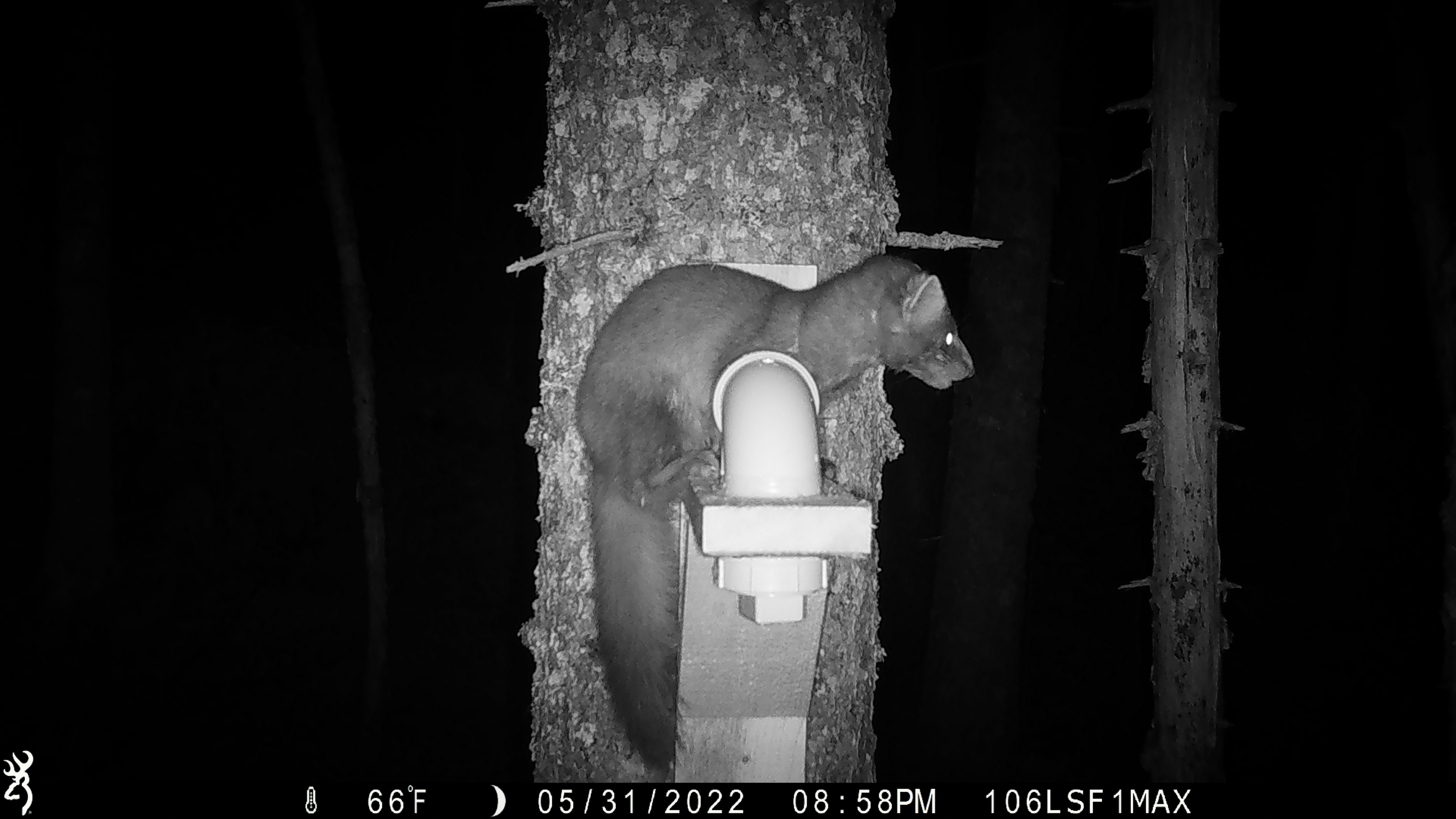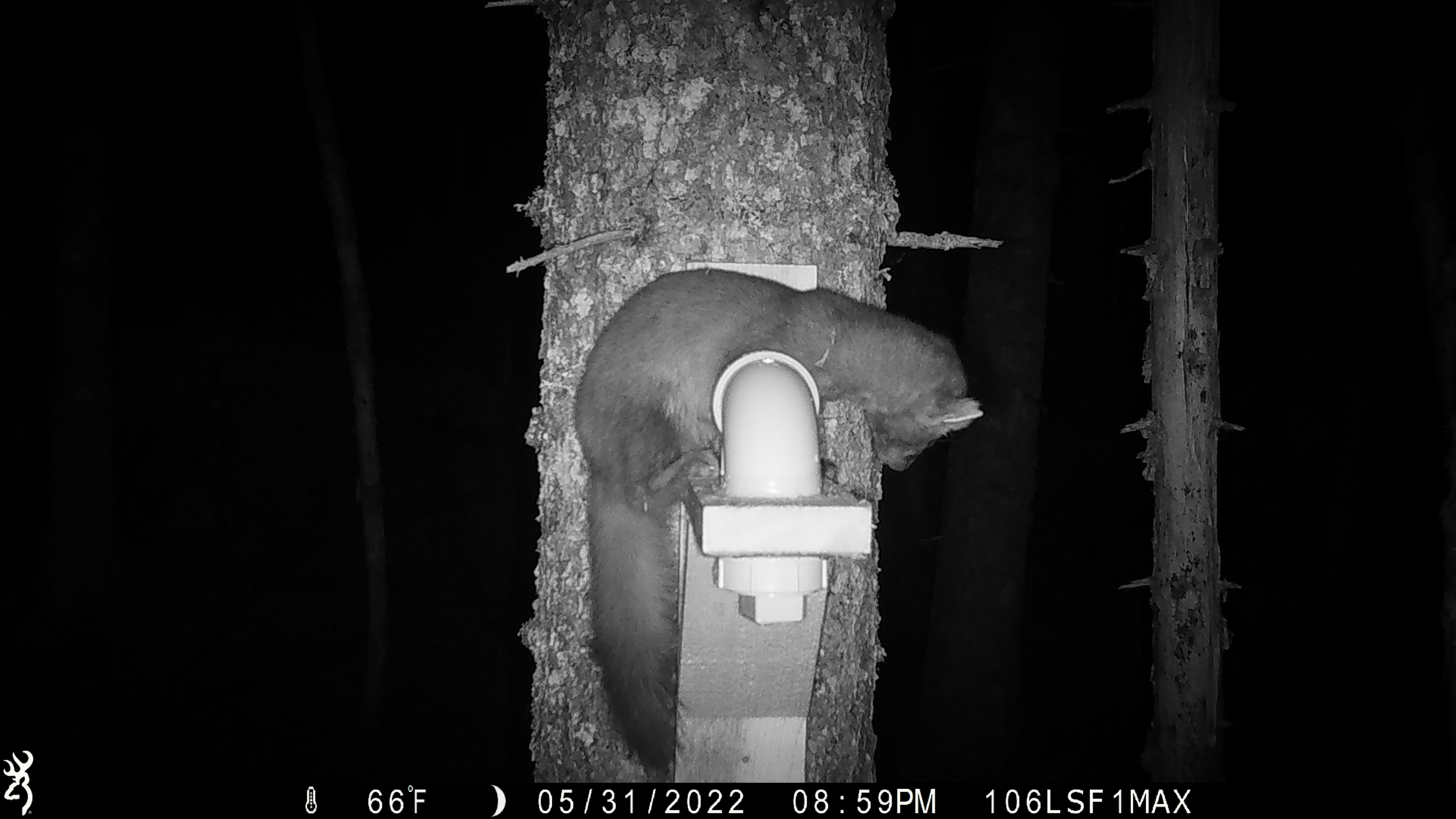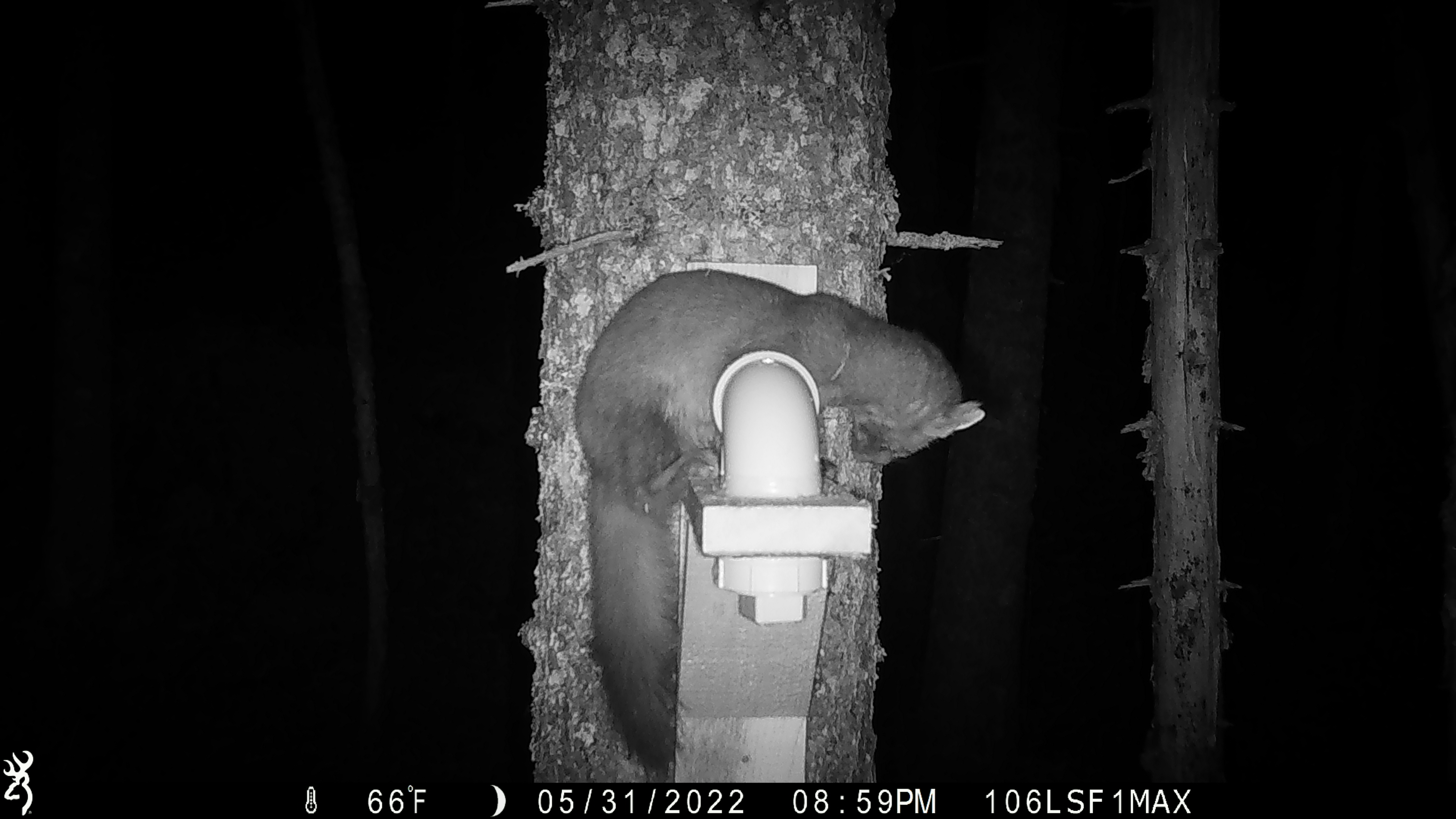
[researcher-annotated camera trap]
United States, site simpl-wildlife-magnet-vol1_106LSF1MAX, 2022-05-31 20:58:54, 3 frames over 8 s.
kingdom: Animalia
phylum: Chordata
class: Mammalia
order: Carnivora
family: Mustelidae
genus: Martes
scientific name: Martes americana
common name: american marten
American marten (Martes americana).